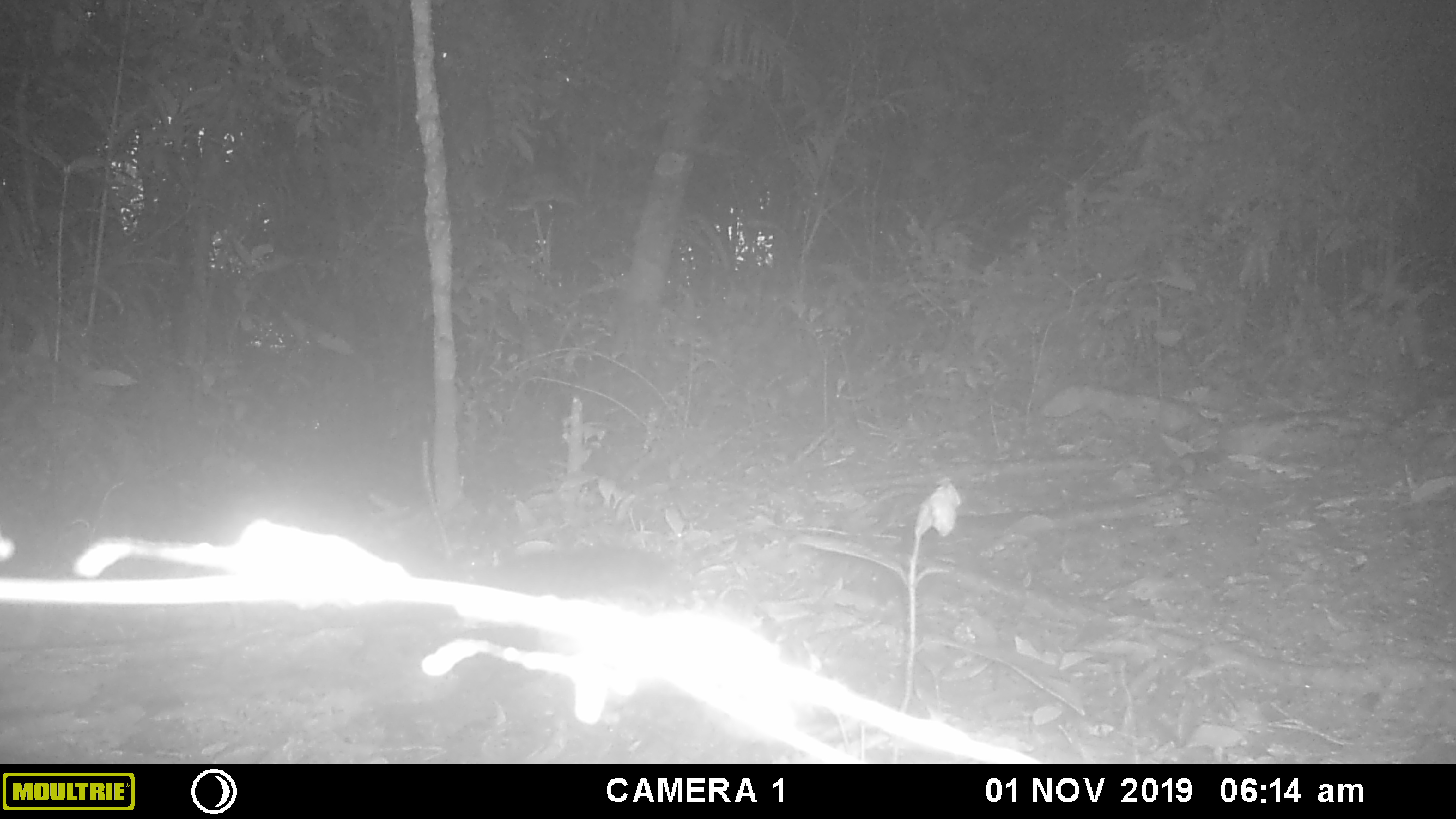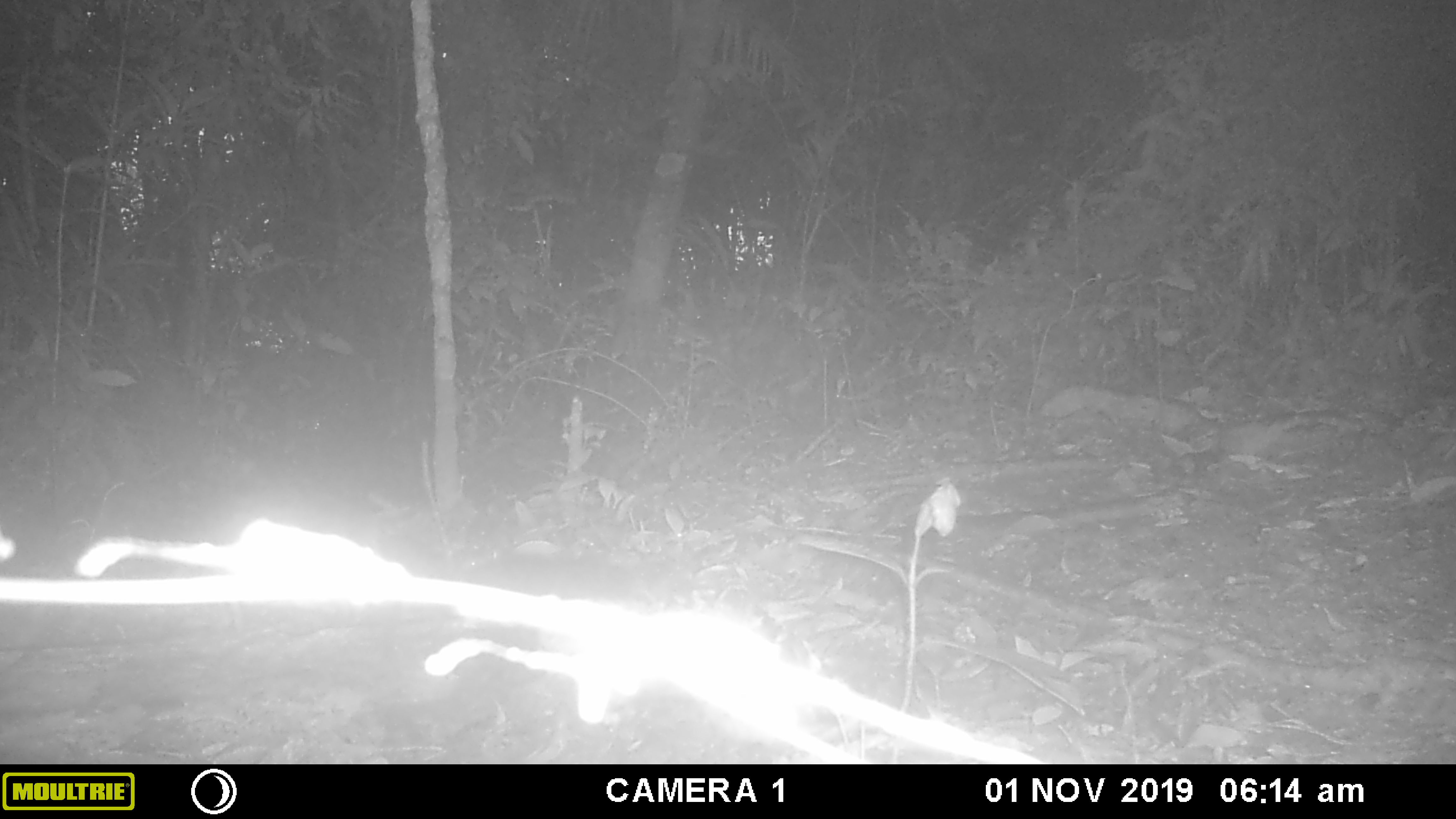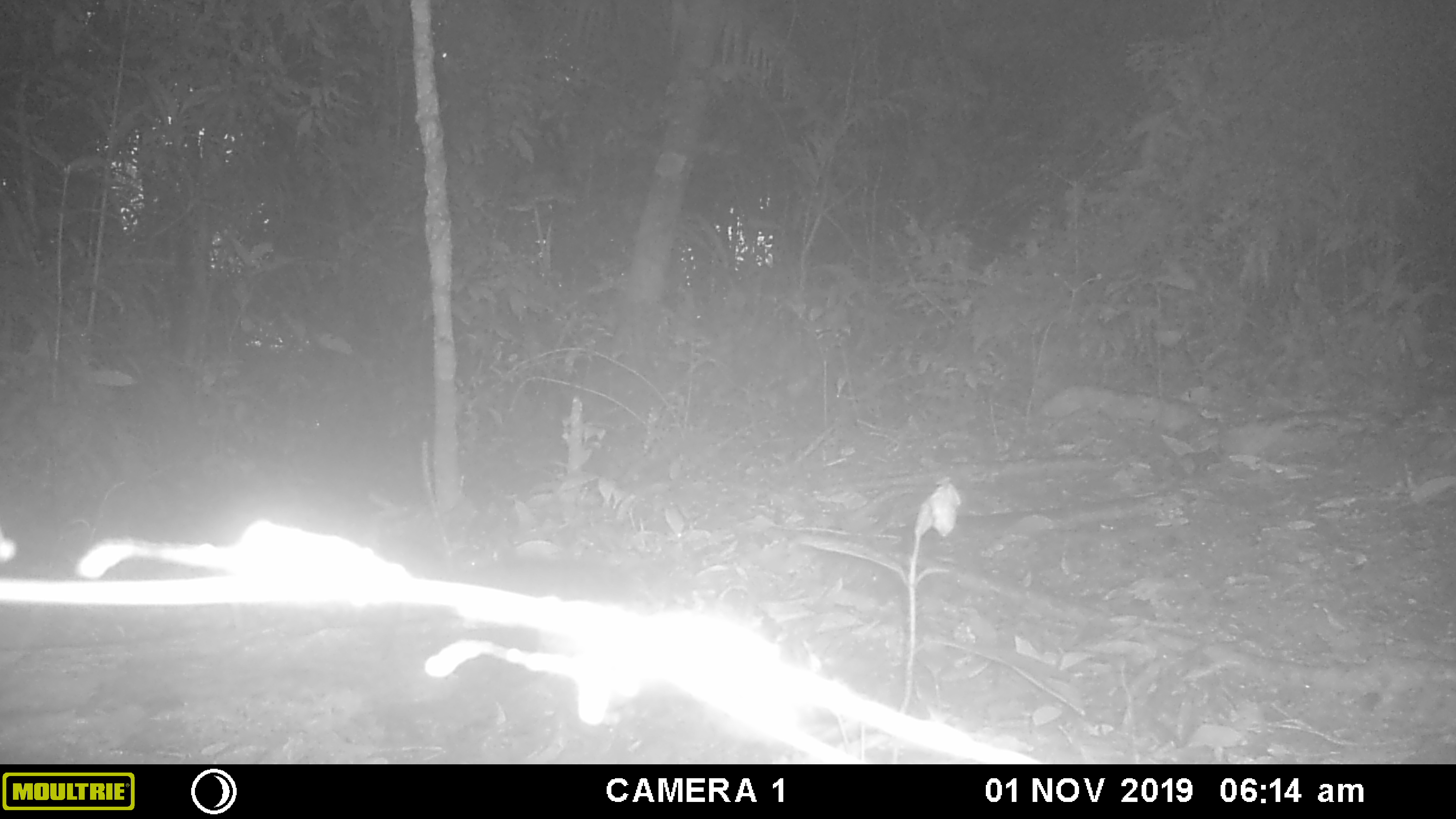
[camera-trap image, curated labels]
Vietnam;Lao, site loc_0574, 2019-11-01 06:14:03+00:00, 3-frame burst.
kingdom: Animalia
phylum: Chordata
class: Mammalia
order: Rodentia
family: Sciuridae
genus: Sciurus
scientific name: Sciurus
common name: squirrel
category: unidentified squirrel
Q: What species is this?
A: Unidentified squirrel (squirrel) (Sciurus).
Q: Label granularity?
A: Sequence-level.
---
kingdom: Animalia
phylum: Chordata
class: Mammalia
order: Rodentia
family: Sciuridae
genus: Dremomys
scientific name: Dremomys rufigenis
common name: red-cheeked squirrel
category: red cheeked squirrel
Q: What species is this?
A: Red cheeked squirrel (red-cheeked squirrel) (Dremomys rufigenis).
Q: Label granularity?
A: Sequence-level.